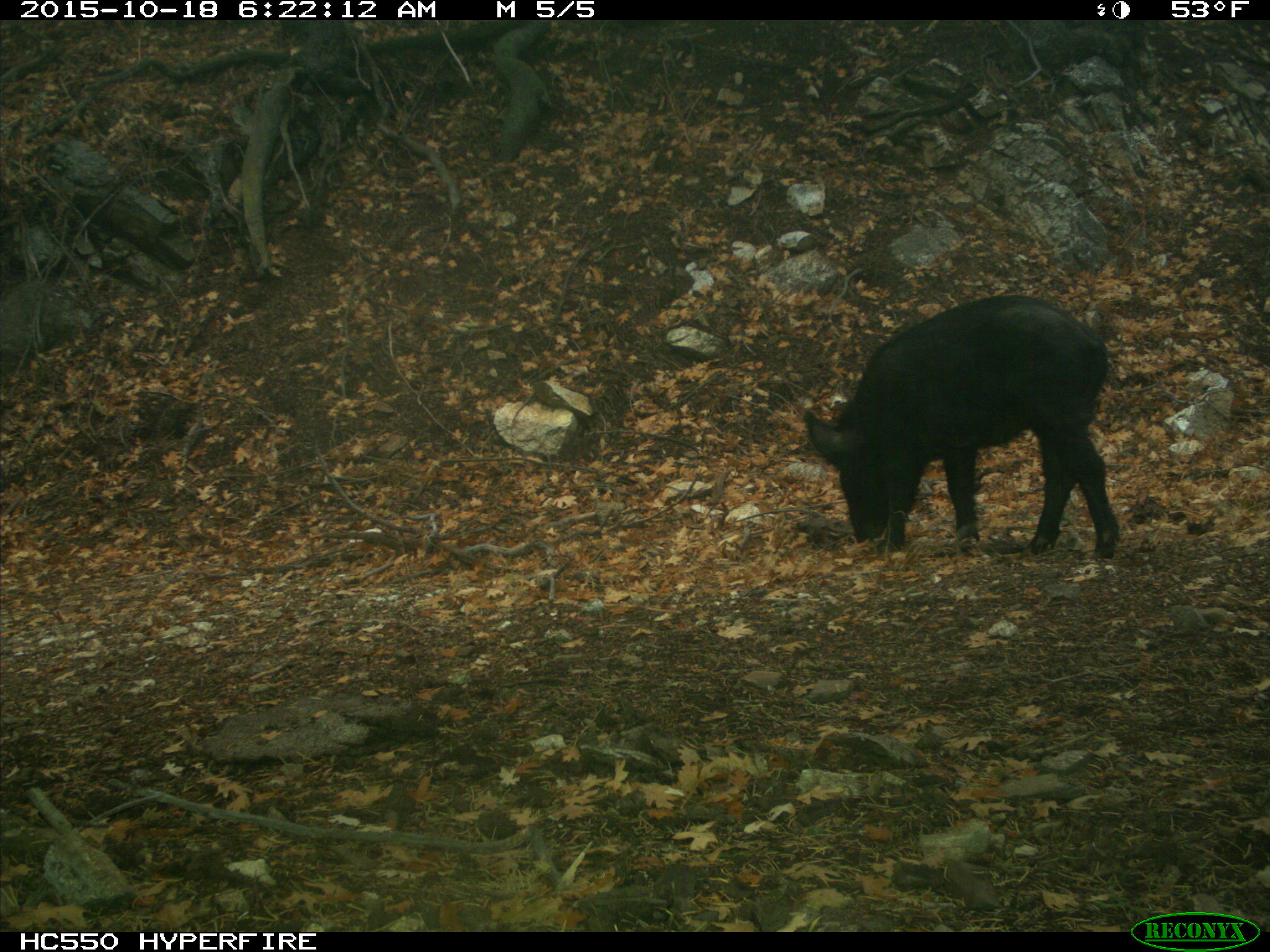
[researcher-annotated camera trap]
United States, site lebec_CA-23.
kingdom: Animalia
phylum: Chordata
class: Mammalia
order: Artiodactyla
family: Suidae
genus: Sus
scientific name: Sus scrofa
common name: wild boar